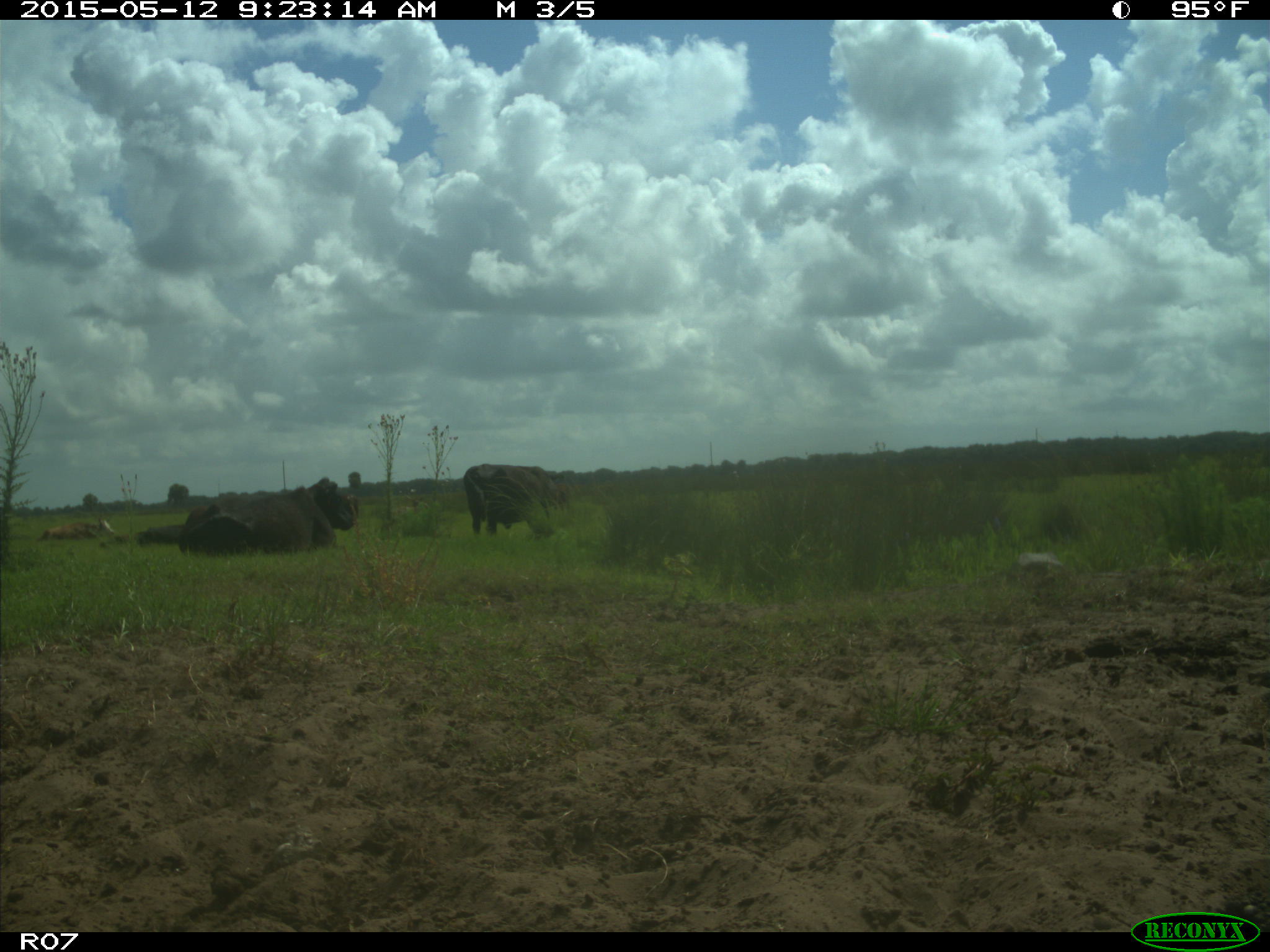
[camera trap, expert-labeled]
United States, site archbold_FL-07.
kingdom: Animalia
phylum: Chordata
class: Mammalia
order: Artiodactyla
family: Bovidae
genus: Bos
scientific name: Bos taurus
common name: domestic cow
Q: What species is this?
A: Bos taurus (domestic cow).